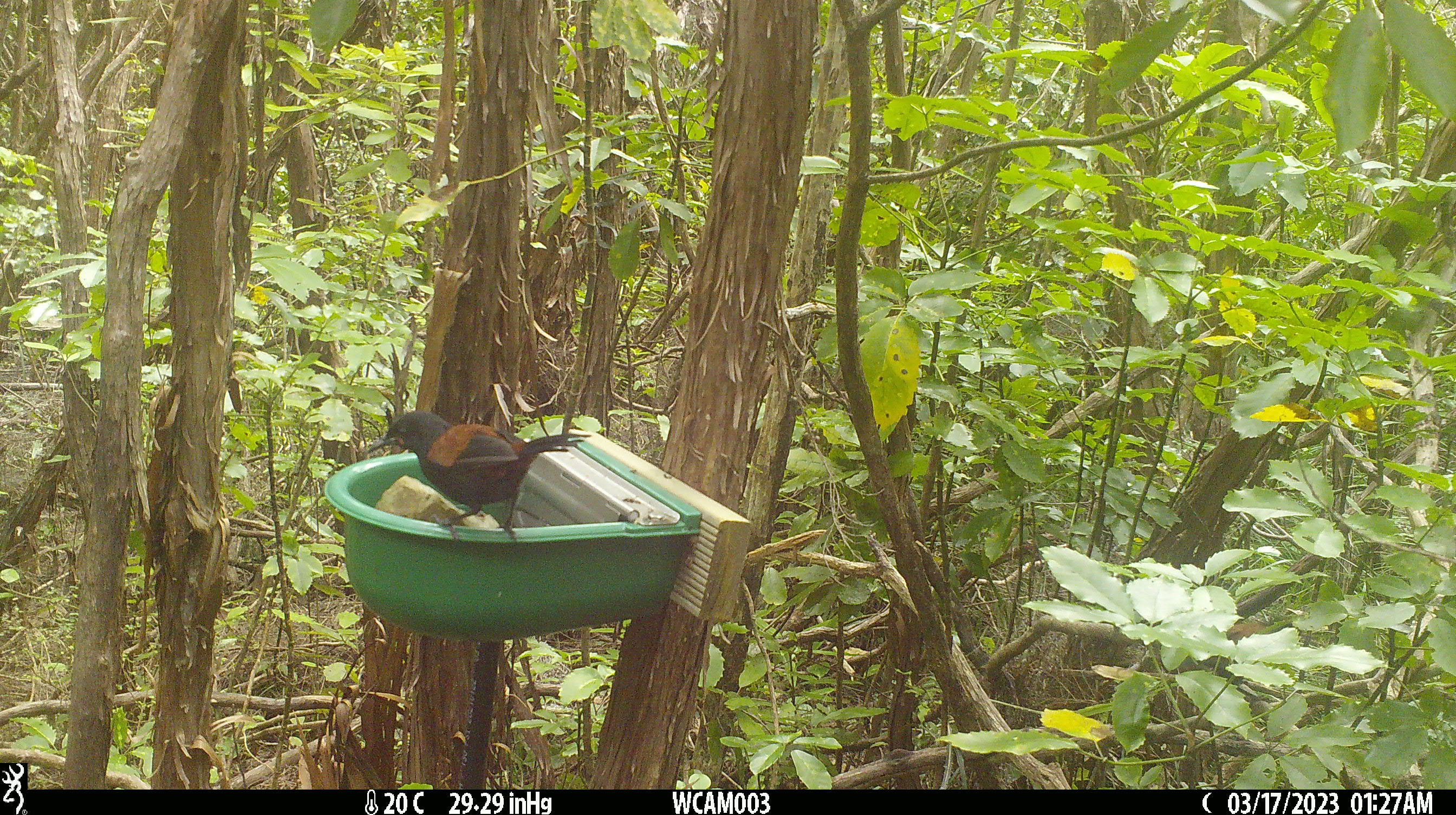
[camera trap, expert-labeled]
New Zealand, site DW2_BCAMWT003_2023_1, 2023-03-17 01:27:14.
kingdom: Animalia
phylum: Chordata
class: Aves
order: Passeriformes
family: Callaeidae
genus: Philesturnus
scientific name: Philesturnus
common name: saddlebacks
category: tieke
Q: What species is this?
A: Tieke (saddlebacks) (Philesturnus).